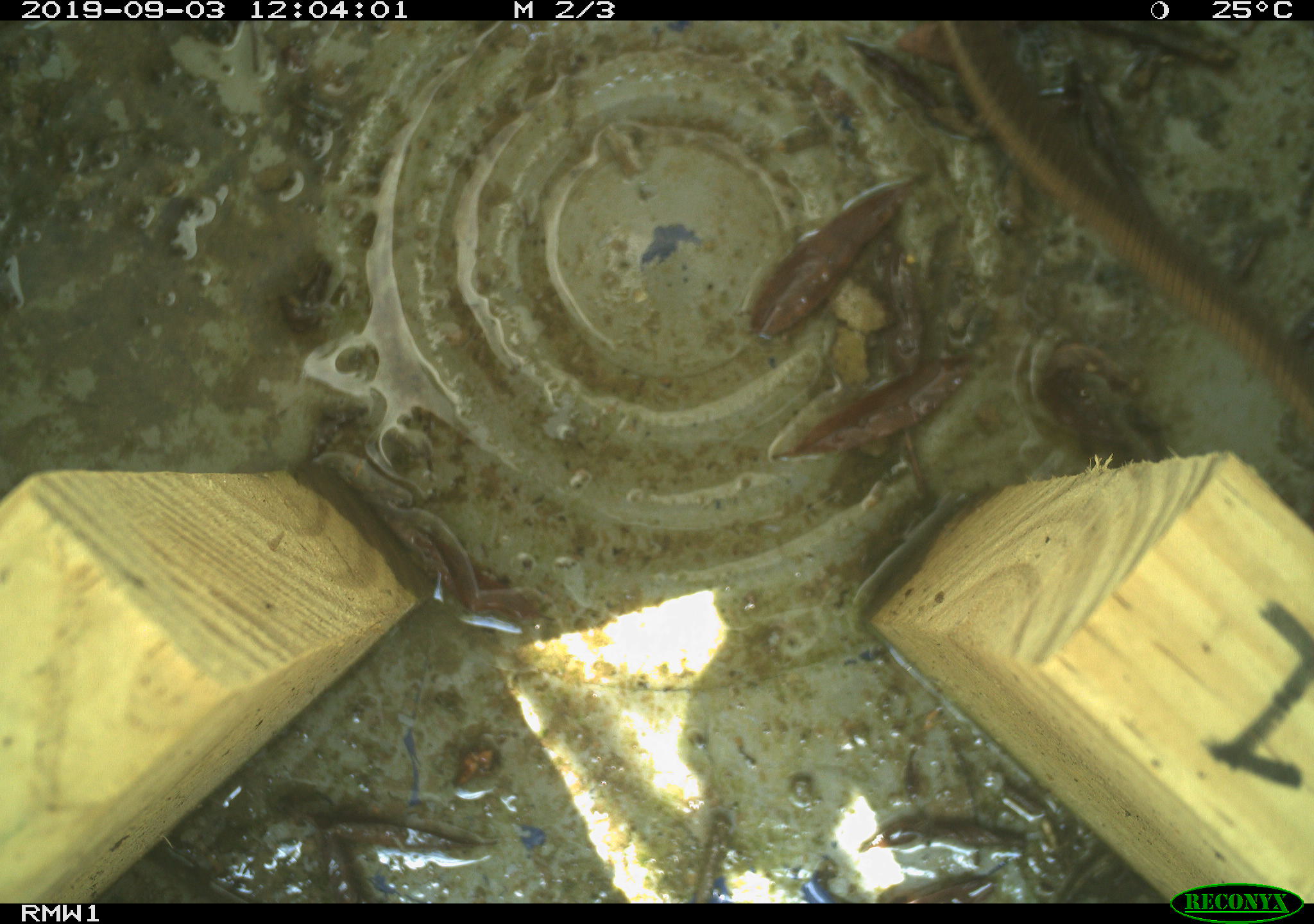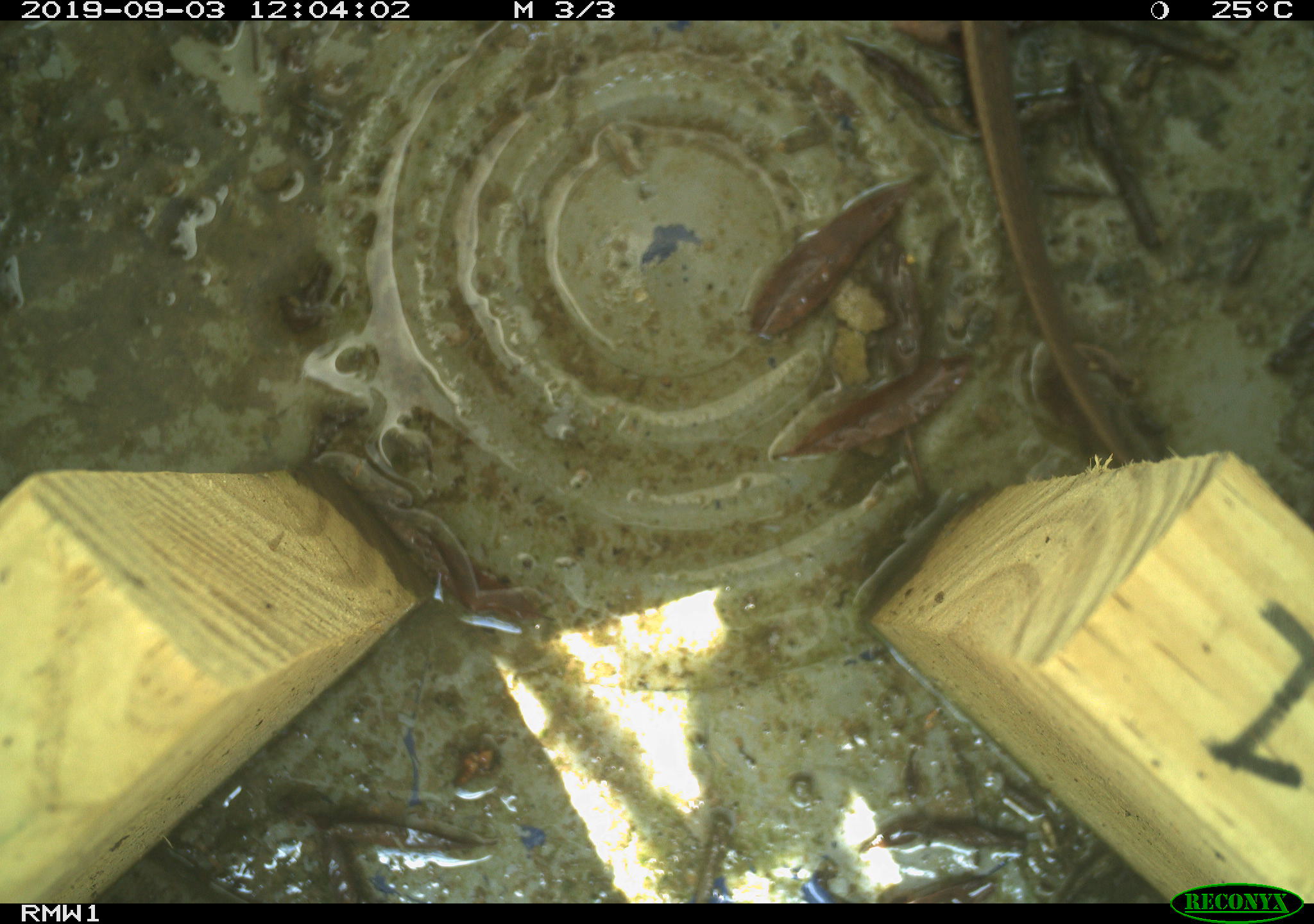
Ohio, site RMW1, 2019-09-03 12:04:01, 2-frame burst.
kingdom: Animalia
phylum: Chordata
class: Reptilia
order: Squamata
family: Colubridae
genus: Thamnophis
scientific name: Thamnophis sirtalis sirtalis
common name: eastern gartersnake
Eastern gartersnake (Thamnophis sirtalis sirtalis).